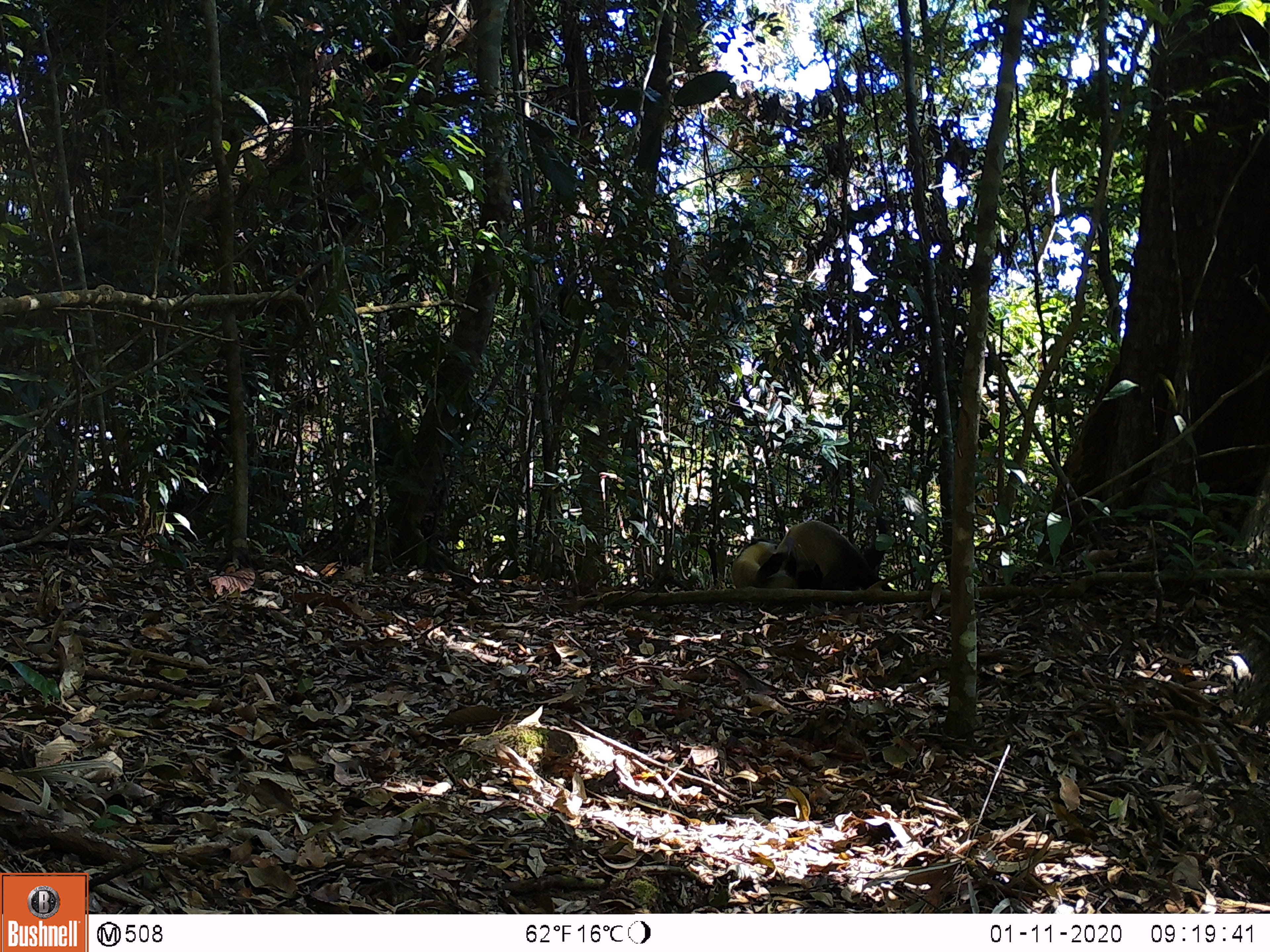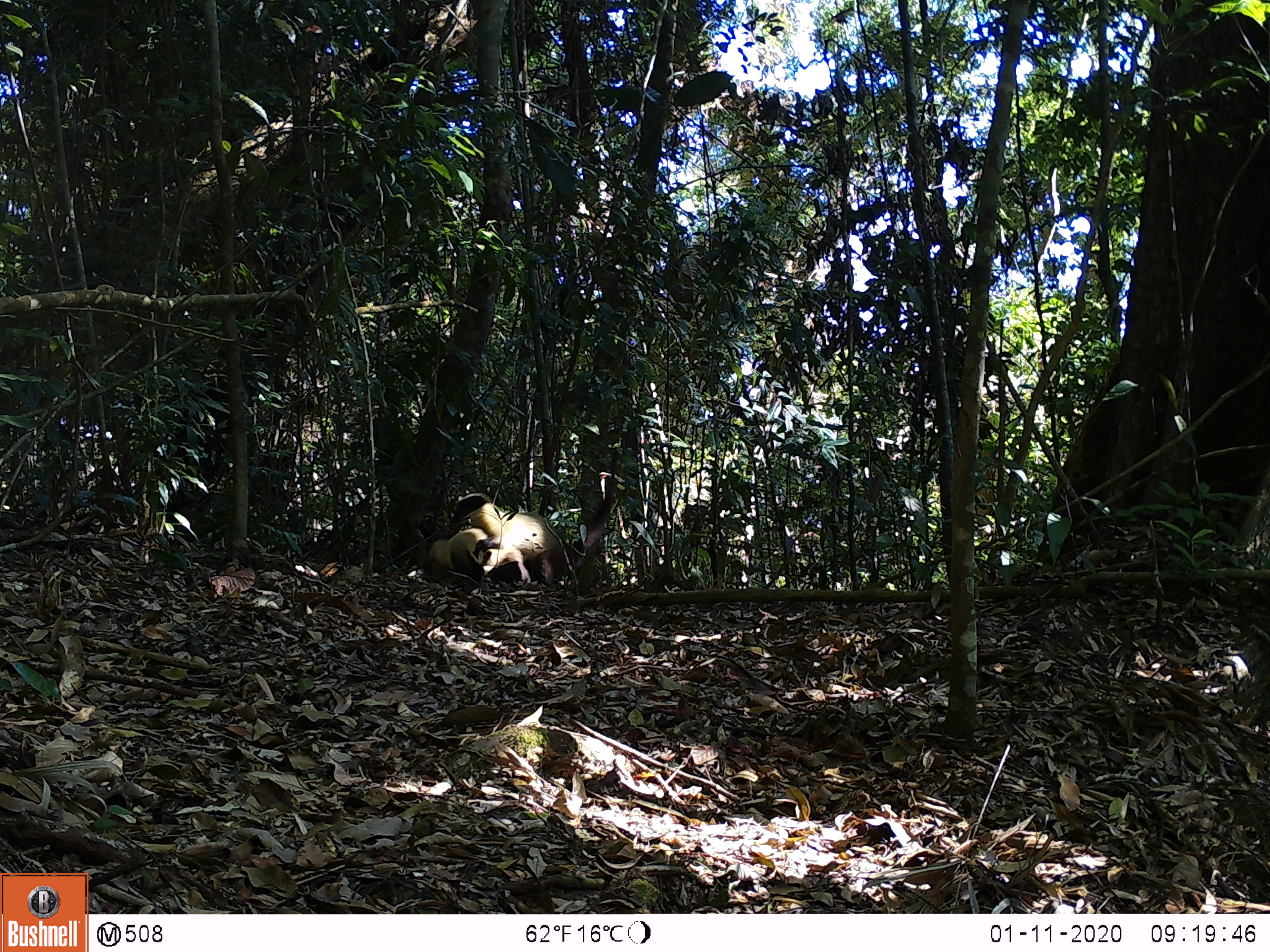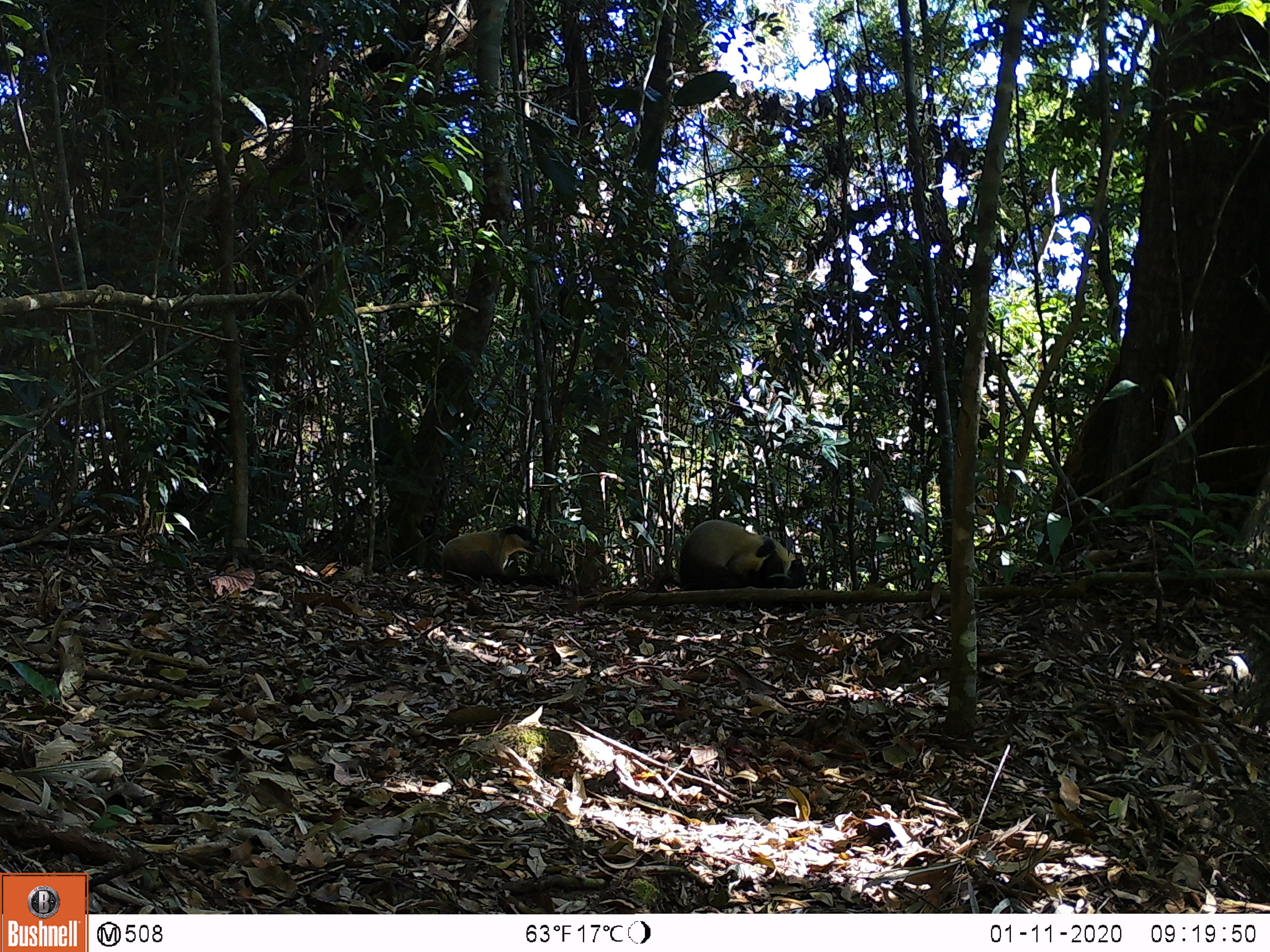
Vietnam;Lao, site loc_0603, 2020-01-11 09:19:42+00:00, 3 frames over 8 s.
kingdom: Animalia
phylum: Chordata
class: Mammalia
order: Carnivora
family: Mustelidae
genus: Martes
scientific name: Martes flavigula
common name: yellow-throated marten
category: yellow throated marten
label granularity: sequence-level